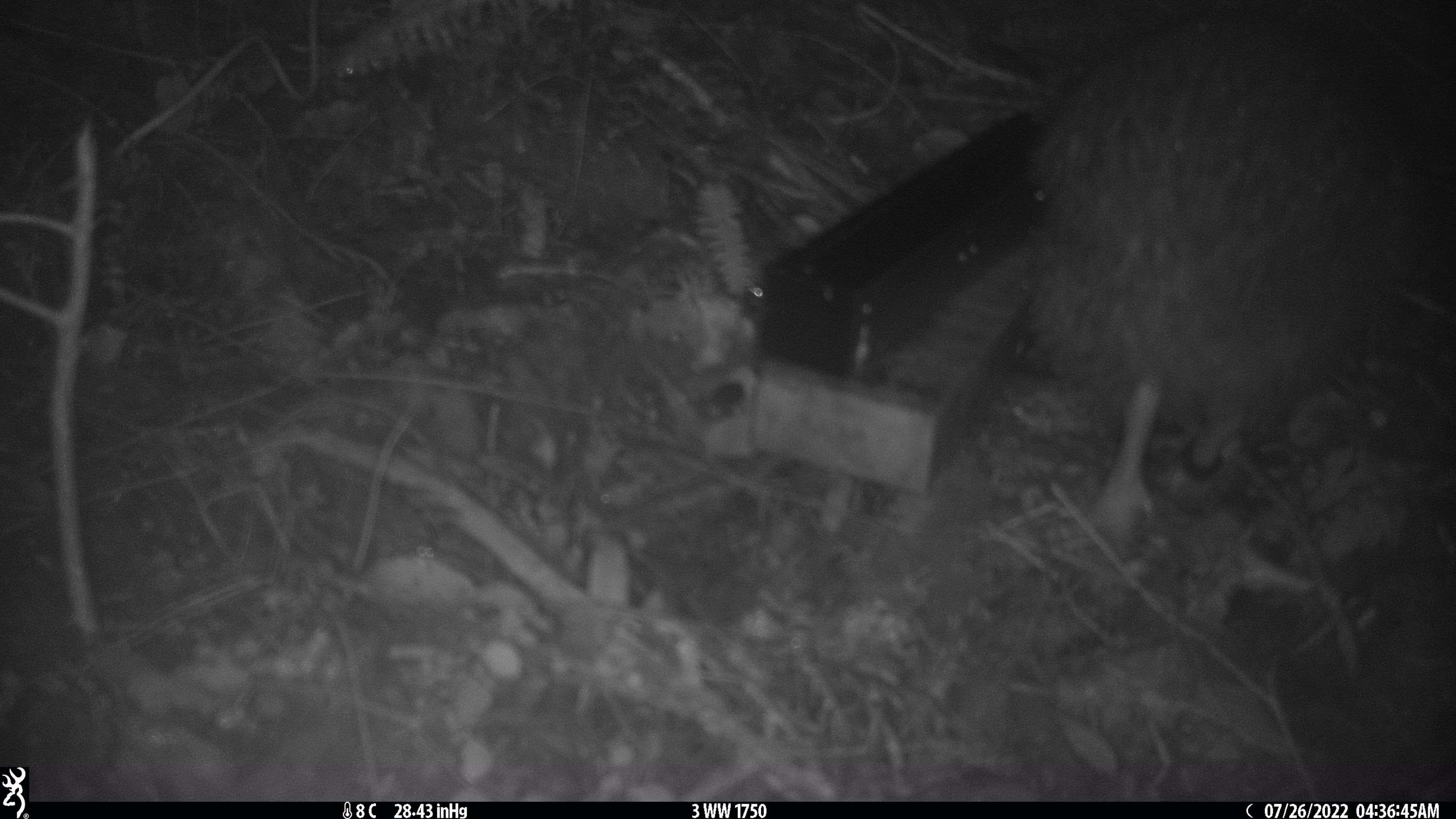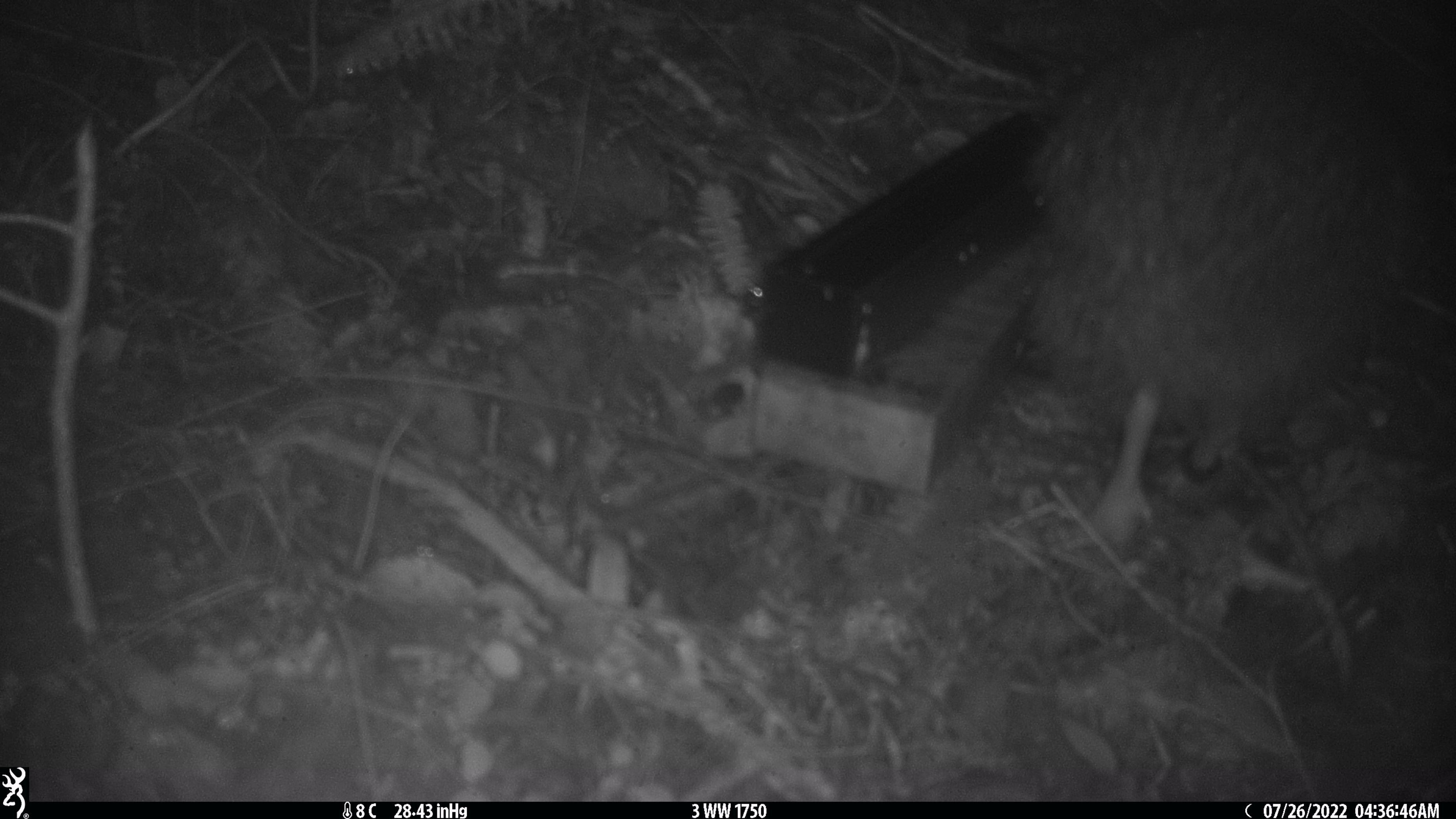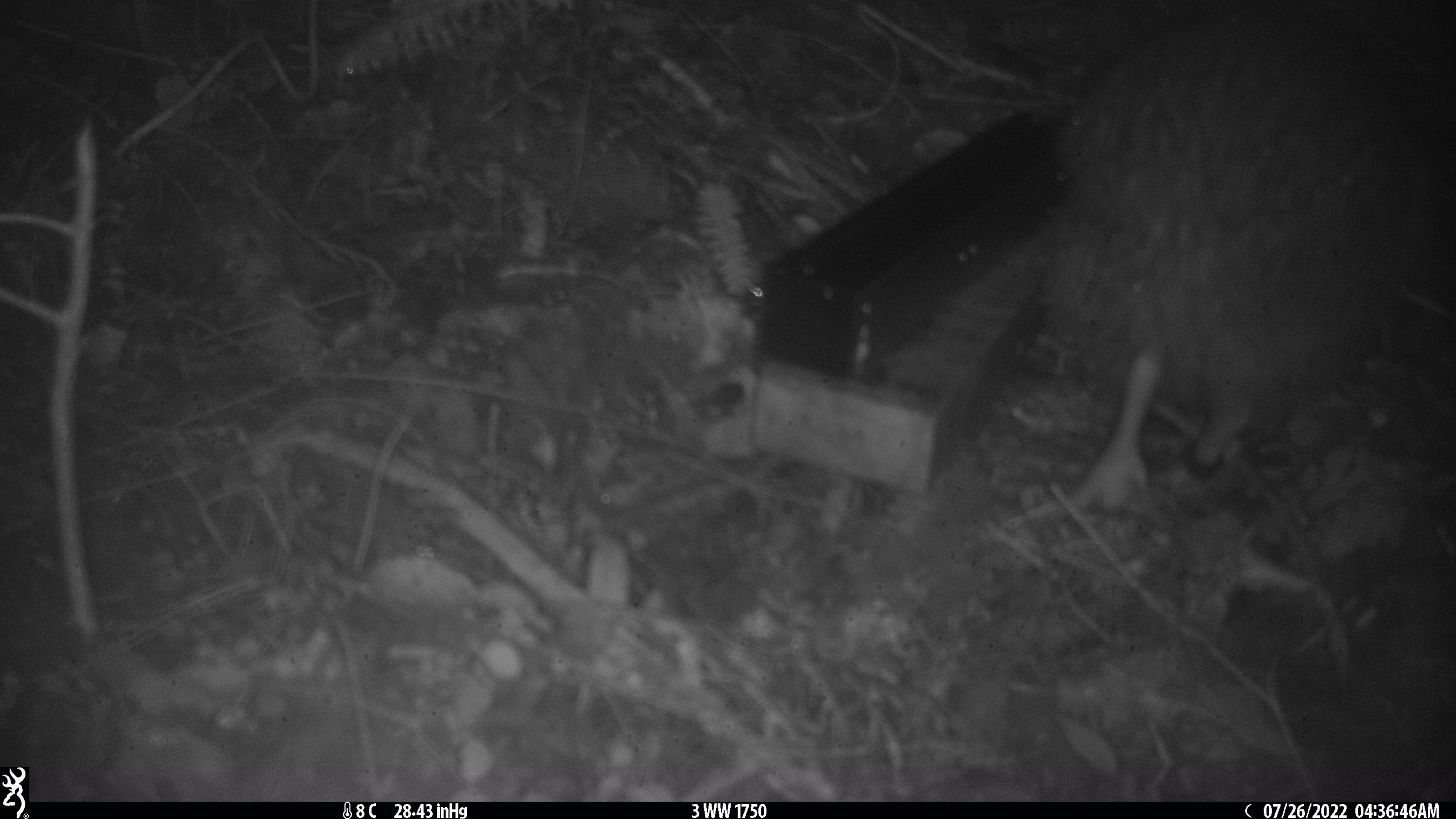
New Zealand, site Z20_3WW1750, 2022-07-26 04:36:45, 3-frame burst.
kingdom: Animalia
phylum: Chordata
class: Aves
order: Apterygiformes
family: Apterygidae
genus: Apteryx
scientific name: Apteryx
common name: kiwi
Kiwi (Apteryx).